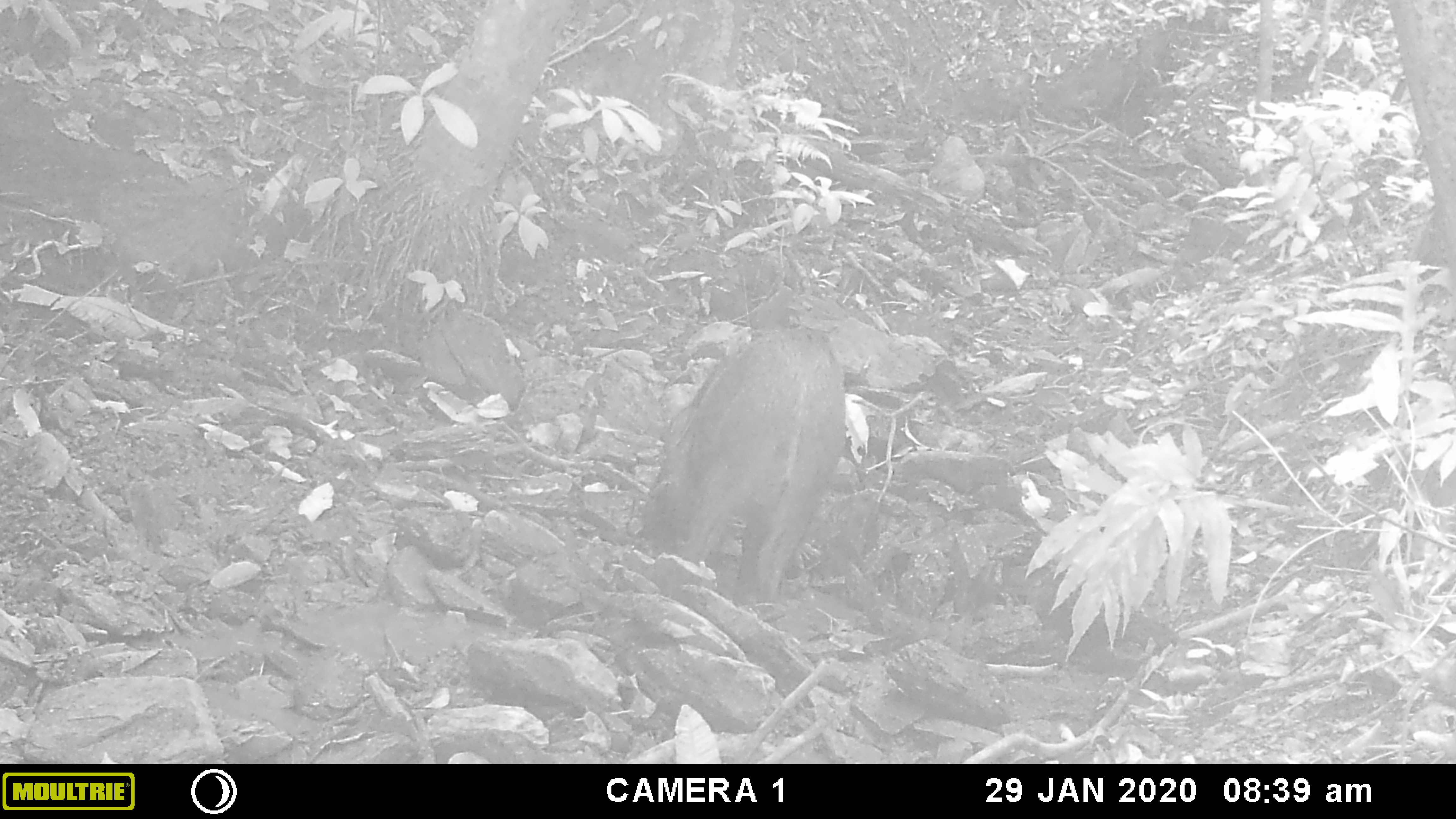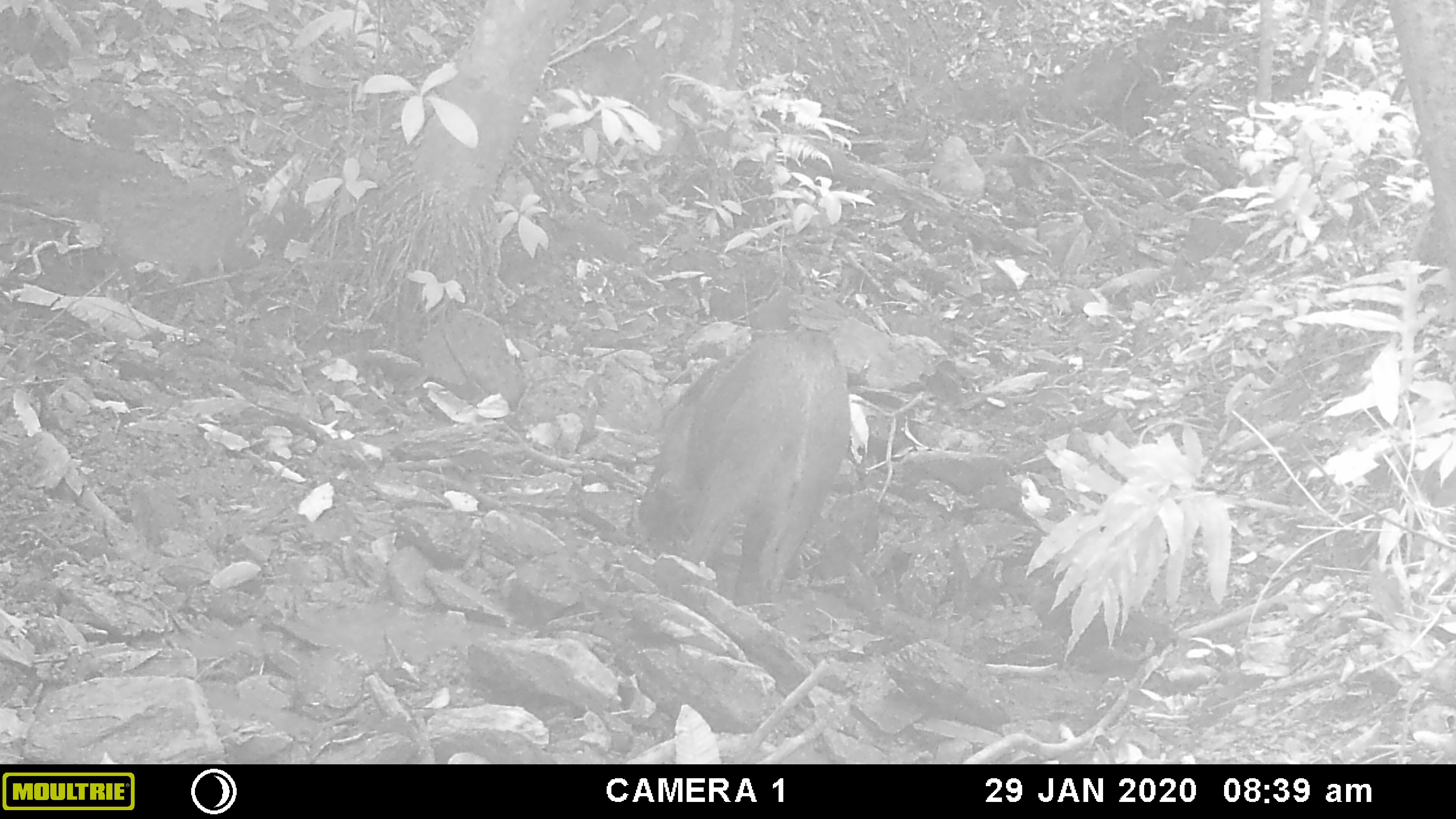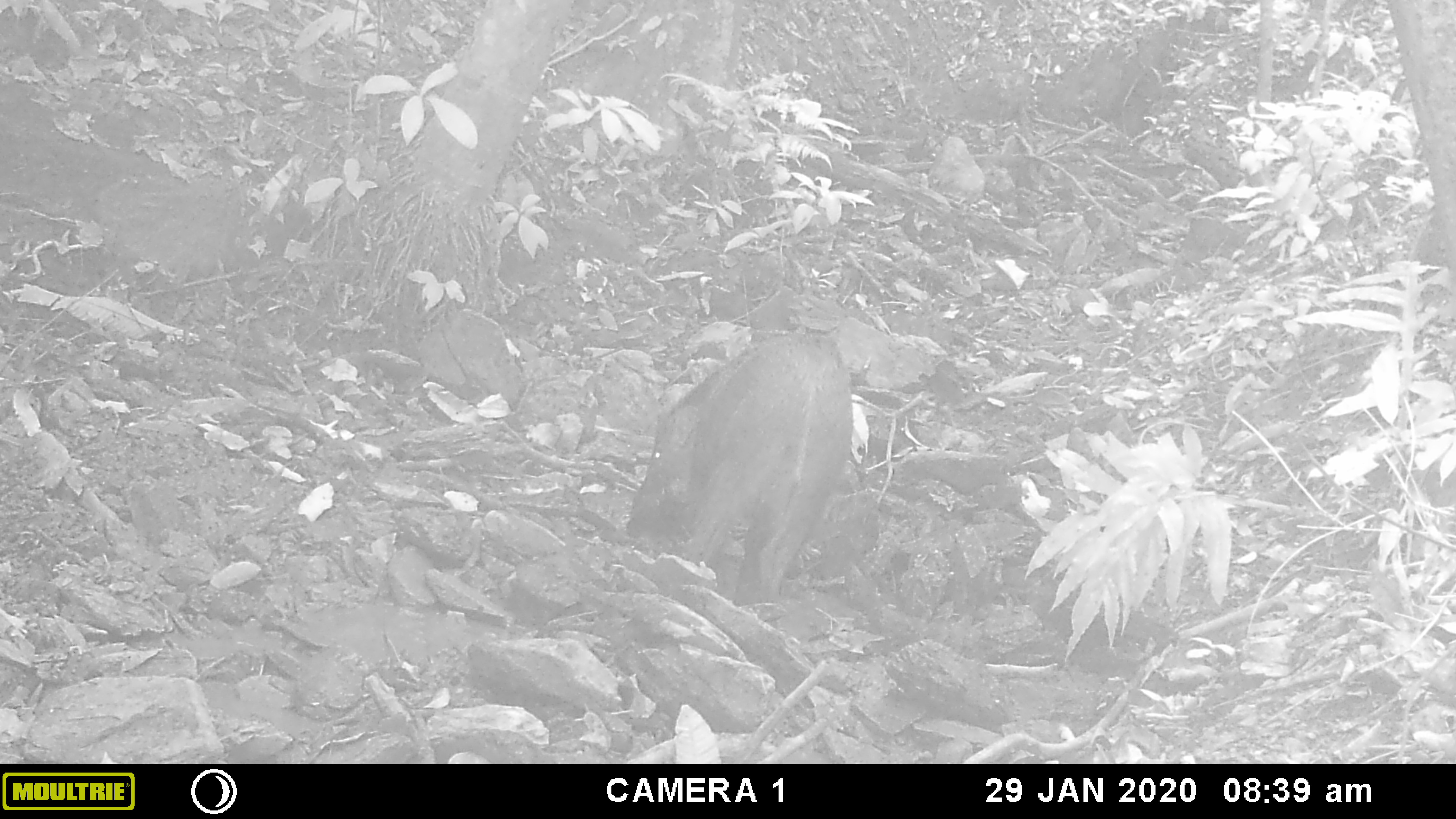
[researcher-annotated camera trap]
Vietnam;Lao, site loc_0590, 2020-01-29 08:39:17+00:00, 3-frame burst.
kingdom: Animalia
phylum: Chordata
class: Mammalia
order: Artiodactyla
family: Suidae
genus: Sus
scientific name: Sus scrofa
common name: eurasian wild pig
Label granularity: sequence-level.